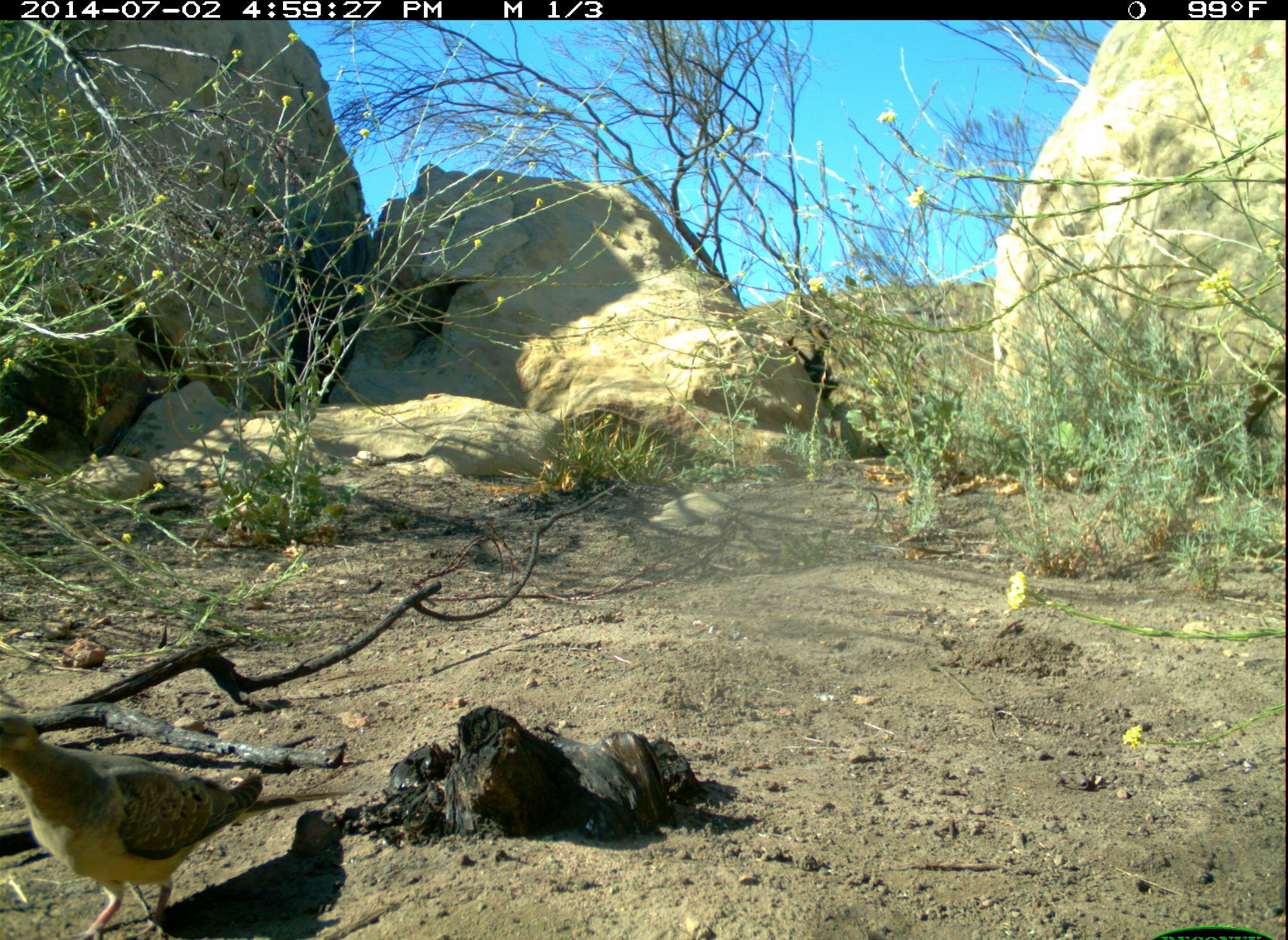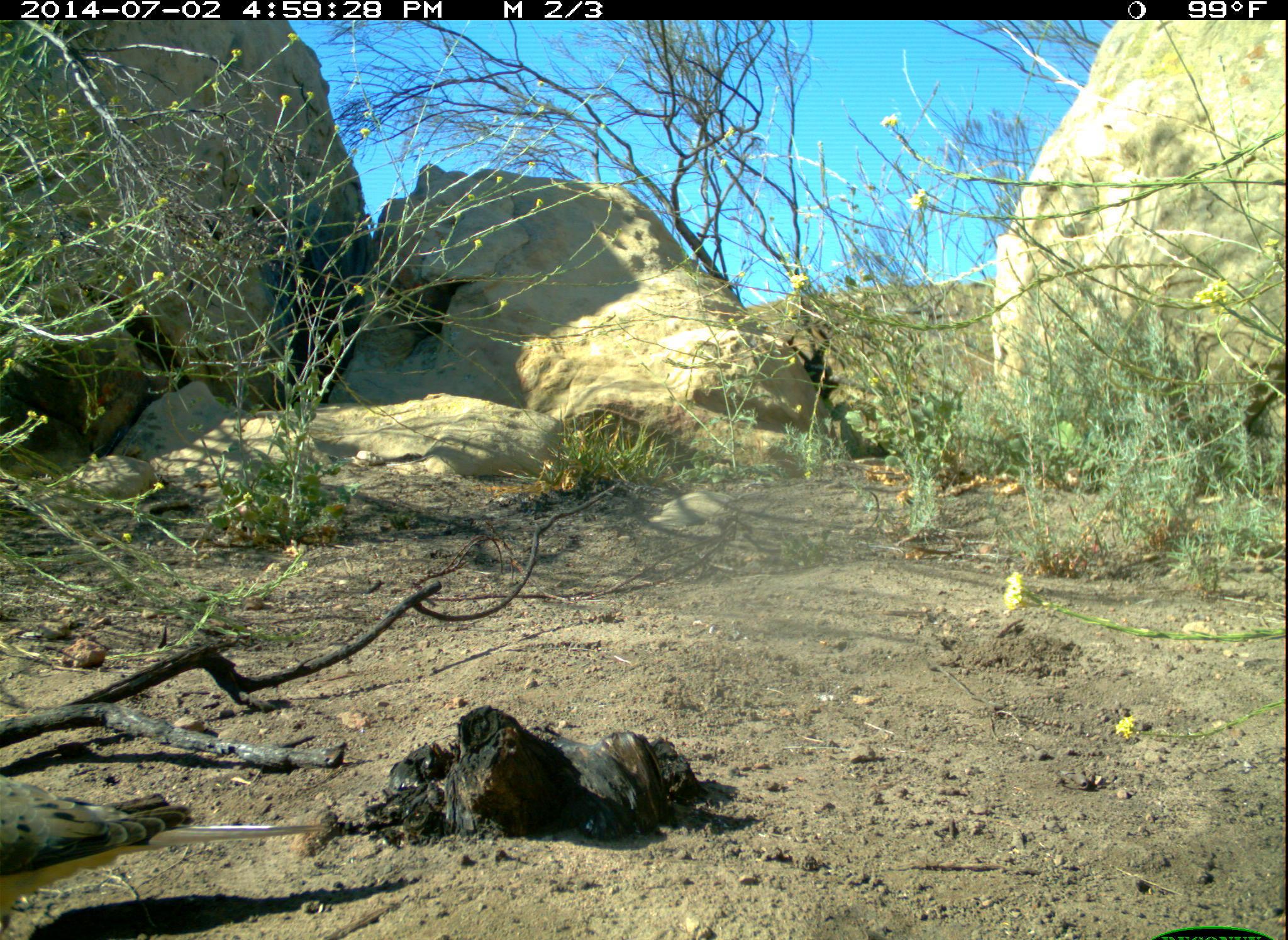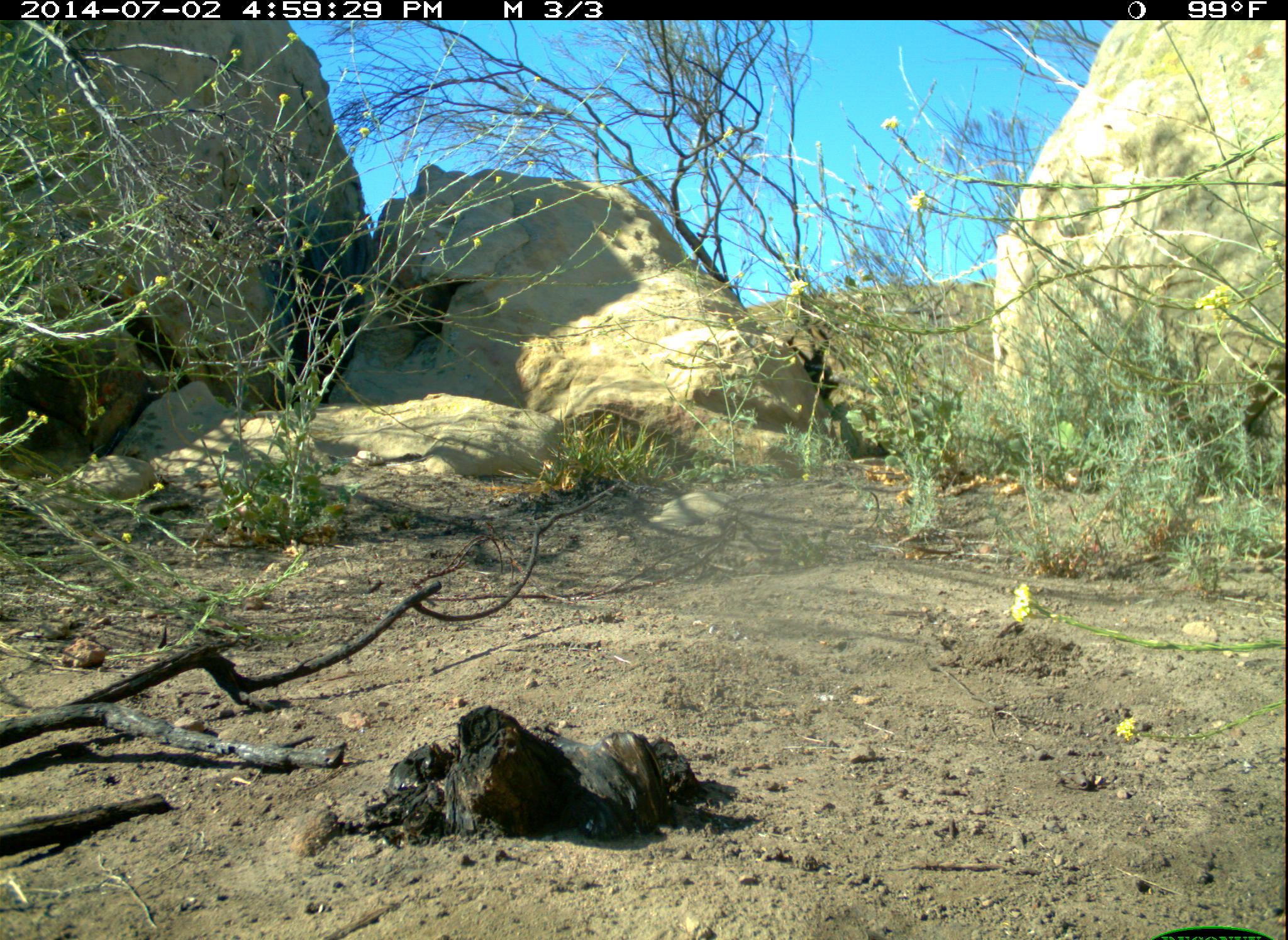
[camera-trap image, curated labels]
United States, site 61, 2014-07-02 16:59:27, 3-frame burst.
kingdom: Animalia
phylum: Chordata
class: Aves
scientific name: Aves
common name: bird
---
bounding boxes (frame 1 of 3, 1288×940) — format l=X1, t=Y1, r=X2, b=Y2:
bird: l=3, t=702, r=287, b=936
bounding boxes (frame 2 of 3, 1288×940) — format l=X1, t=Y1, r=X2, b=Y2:
bird: l=0, t=741, r=369, b=902